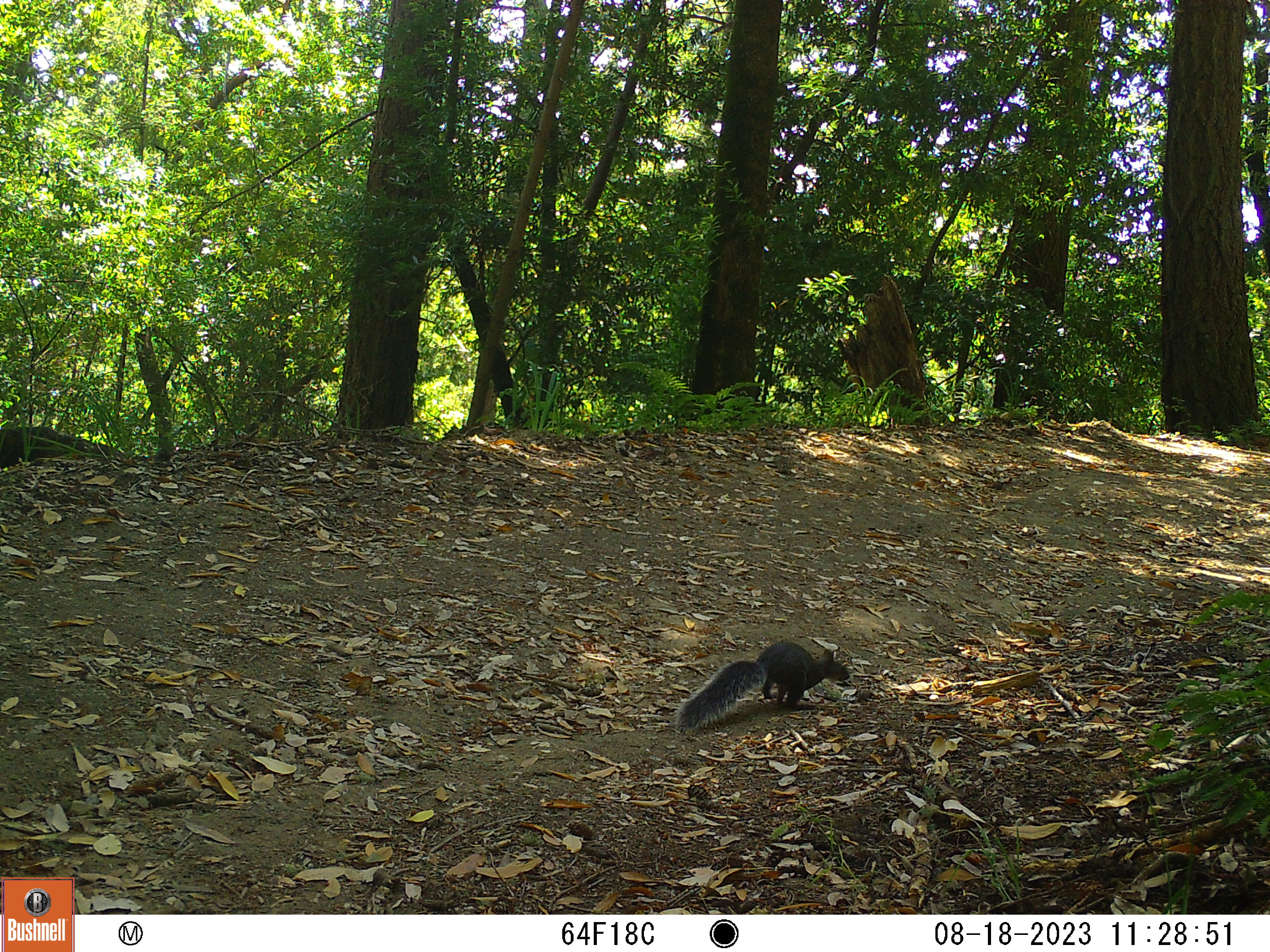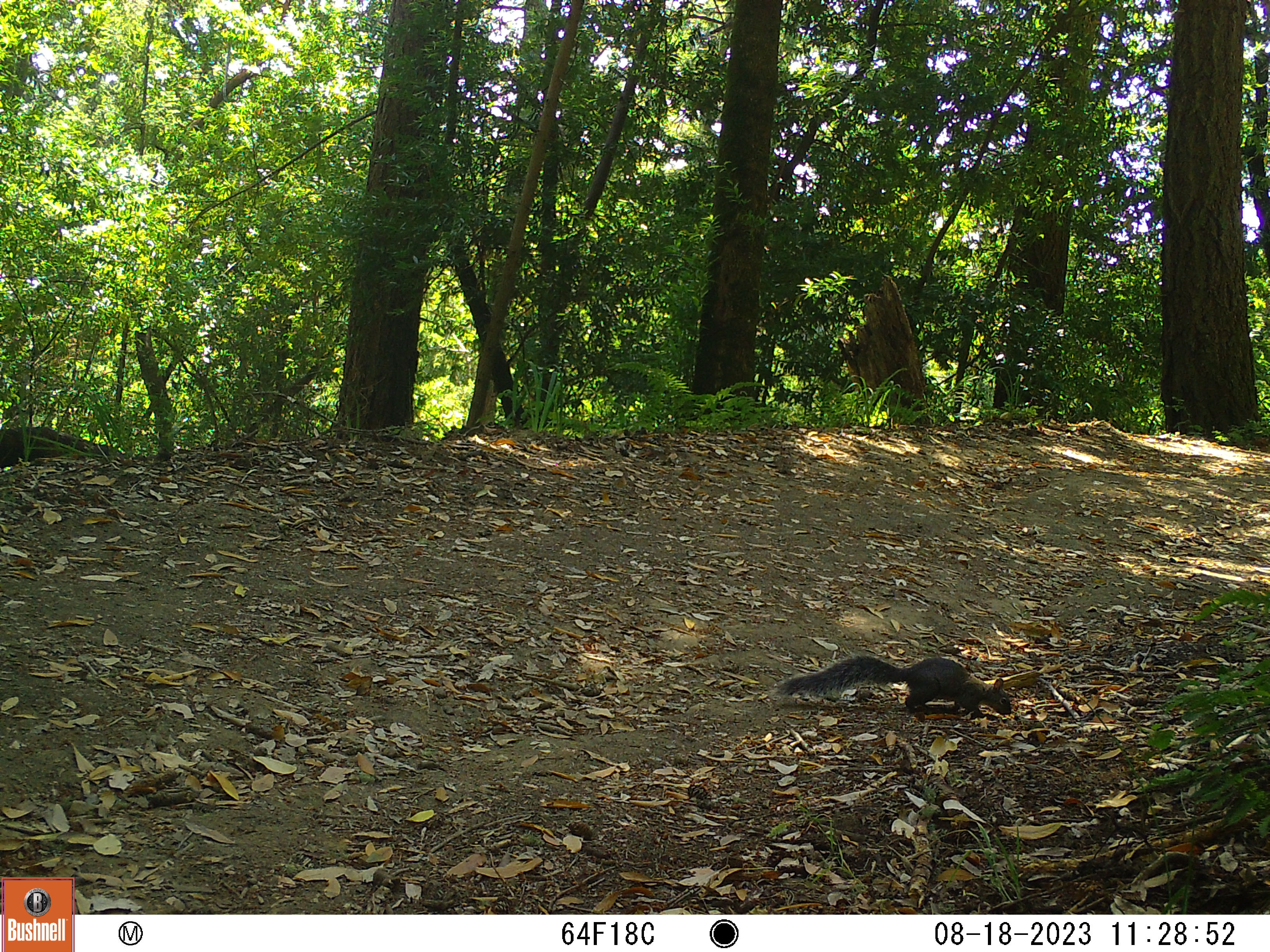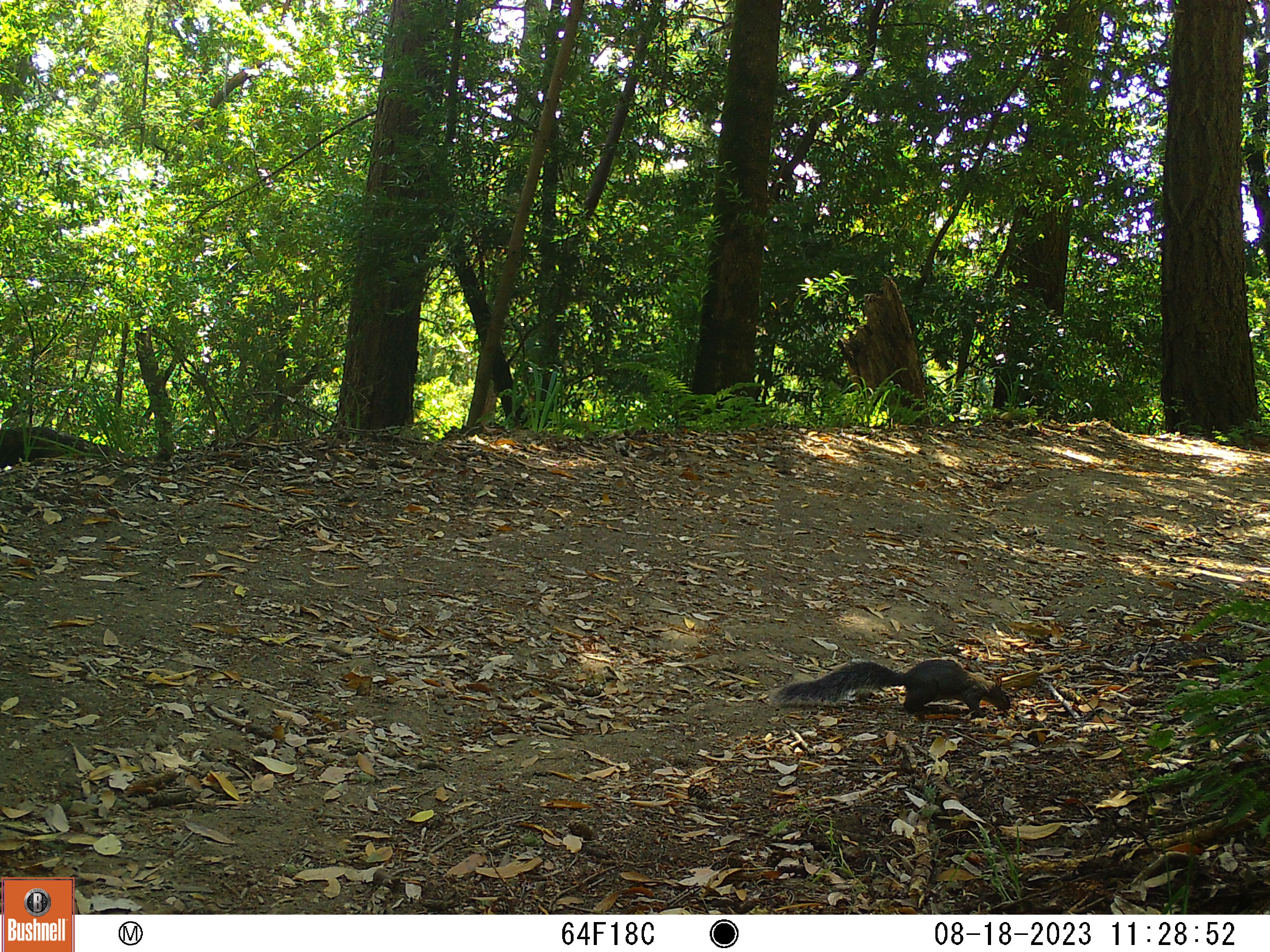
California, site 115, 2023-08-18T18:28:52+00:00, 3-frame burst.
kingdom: Animalia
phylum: Chordata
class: Mammalia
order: Rodentia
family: Sciuridae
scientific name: Sciuridae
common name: squirrel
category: unknown squirrel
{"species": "unknown squirrel (squirrel) (Sciuridae)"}